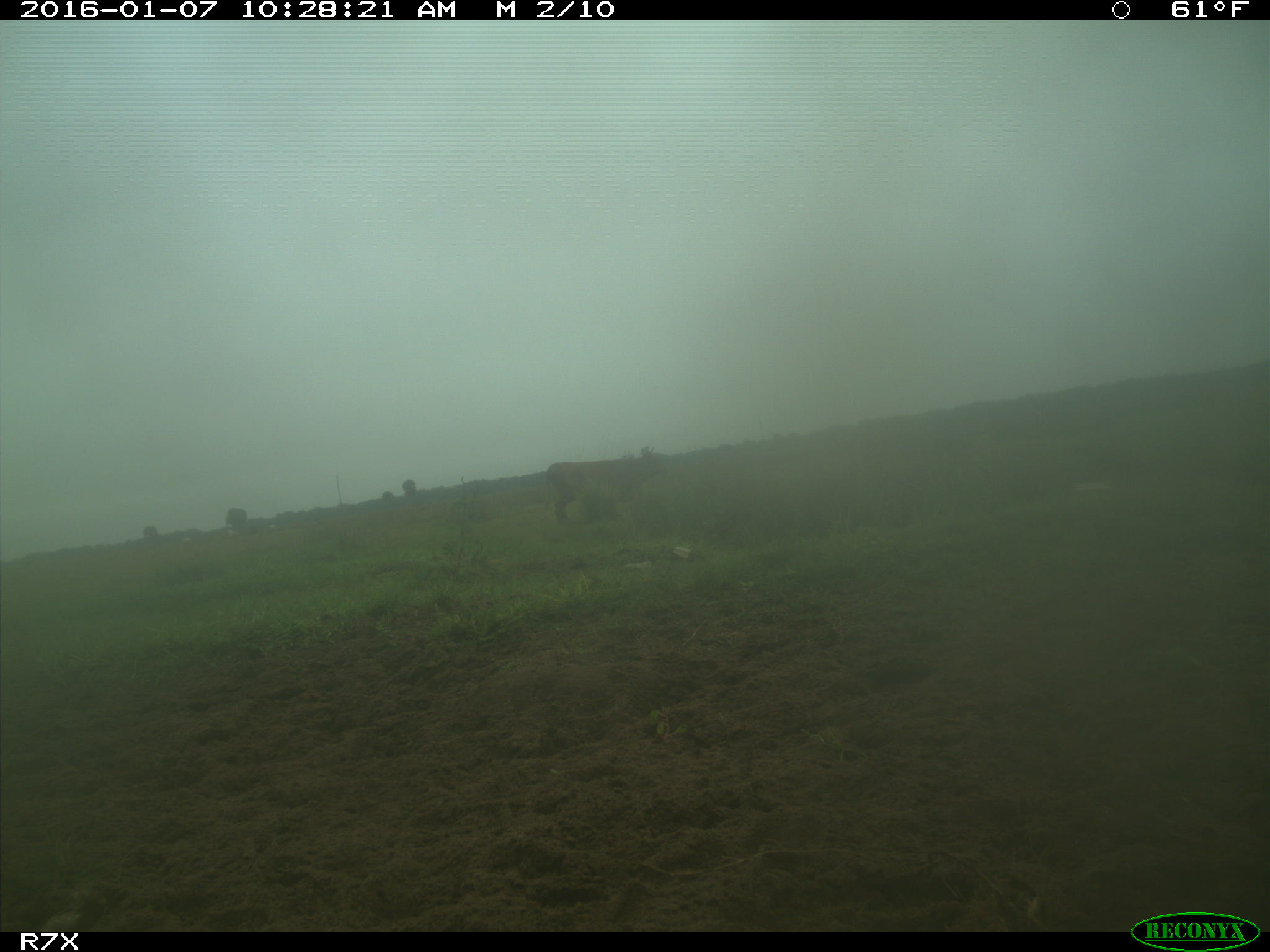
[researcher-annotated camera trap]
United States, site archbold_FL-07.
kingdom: Animalia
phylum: Chordata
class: Mammalia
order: Artiodactyla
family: Bovidae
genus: Bos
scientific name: Bos taurus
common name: domestic cow